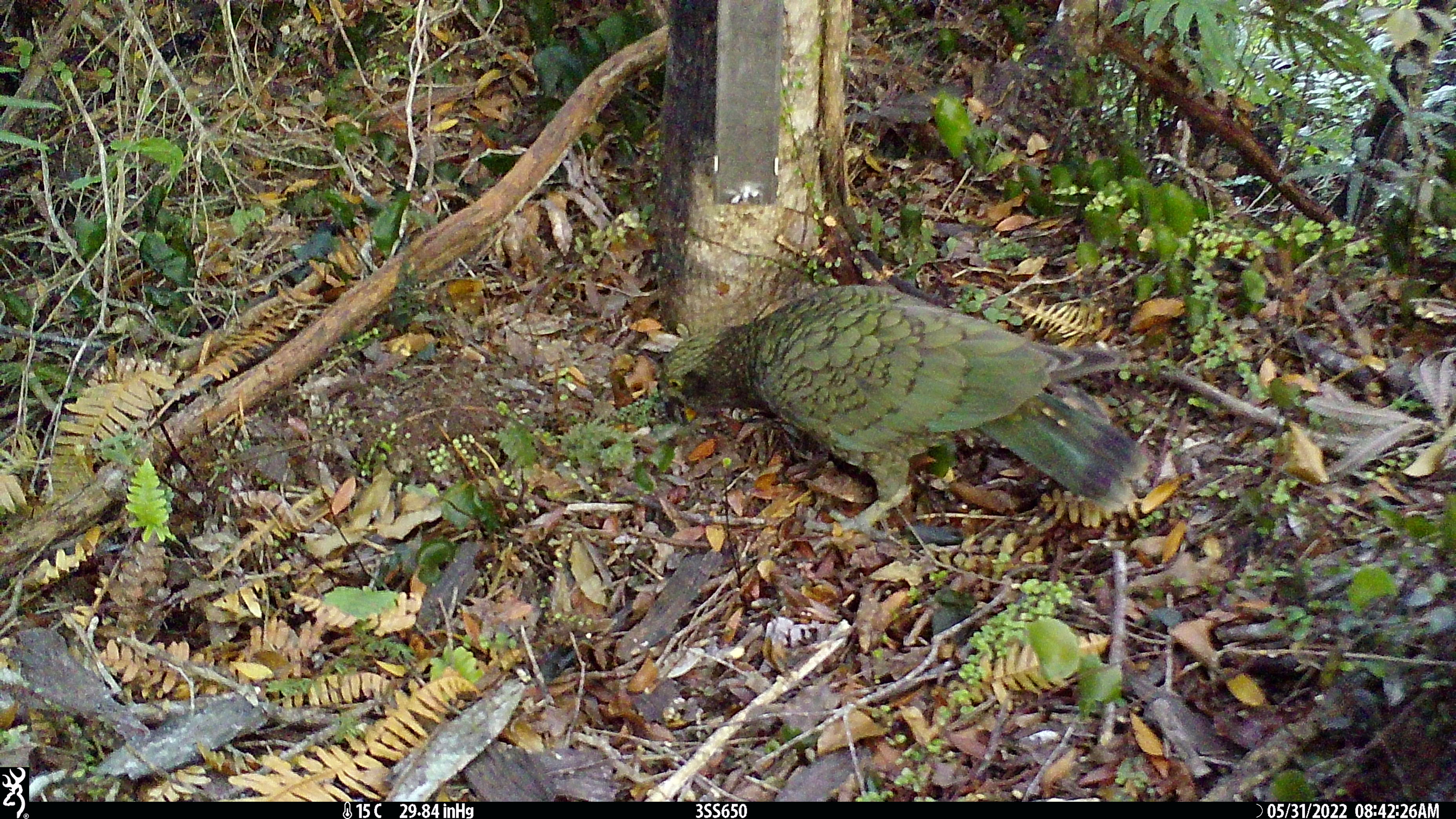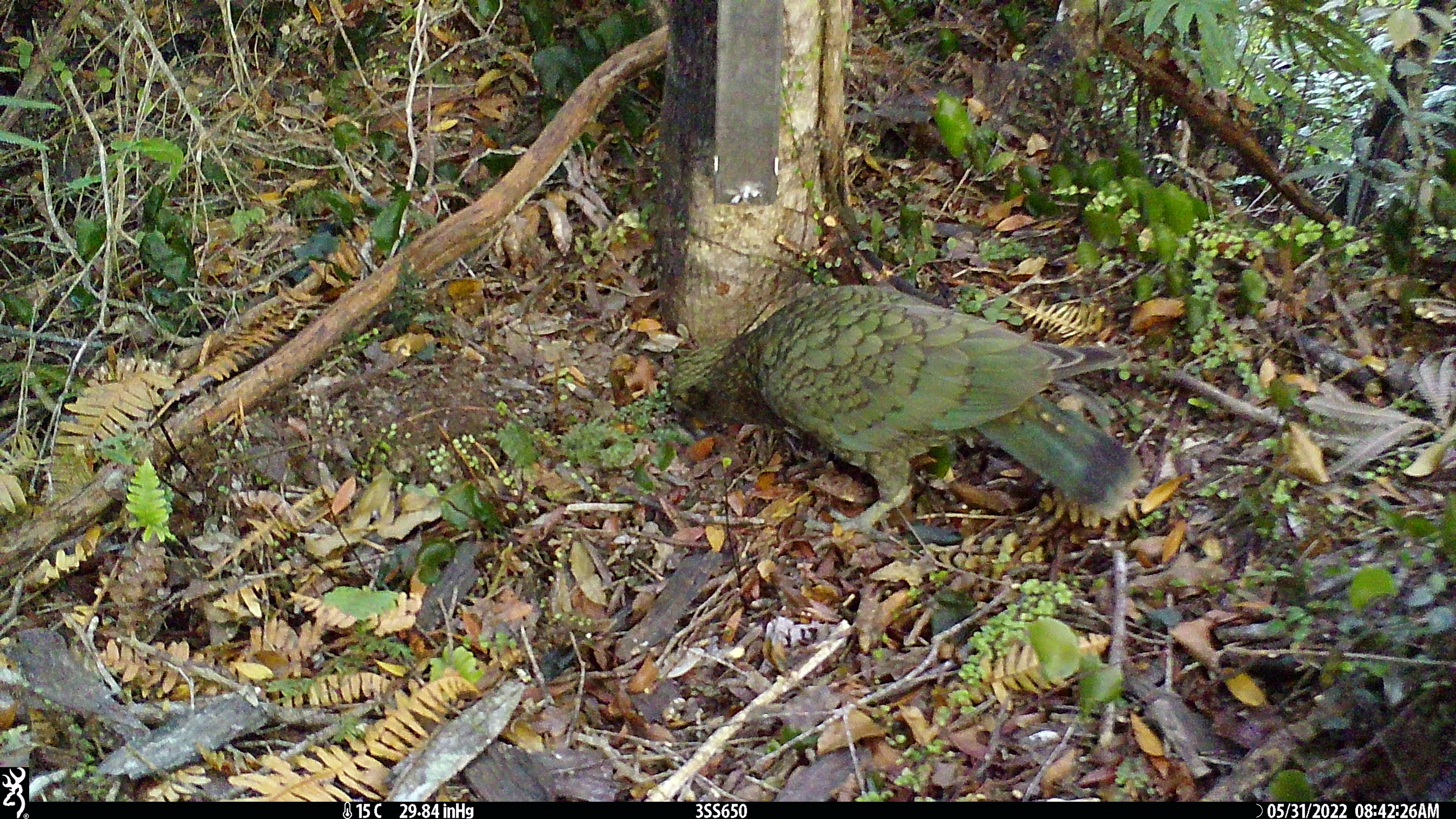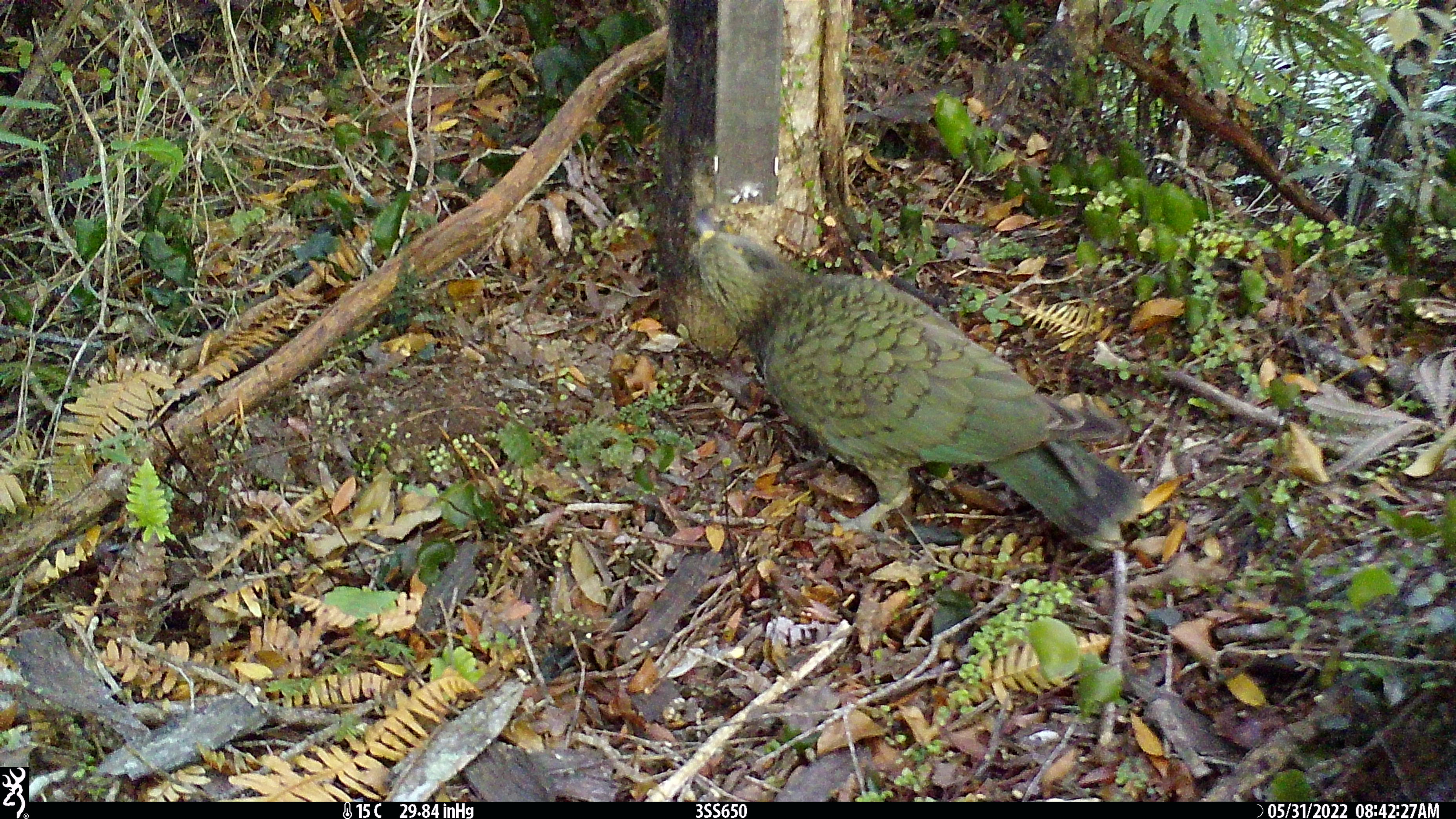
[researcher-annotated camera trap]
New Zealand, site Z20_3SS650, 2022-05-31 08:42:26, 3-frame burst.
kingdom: Animalia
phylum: Chordata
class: Aves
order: Psittaciformes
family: Strigopidae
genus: Nestor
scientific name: Nestor notabilis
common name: kea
Kea (Nestor notabilis).